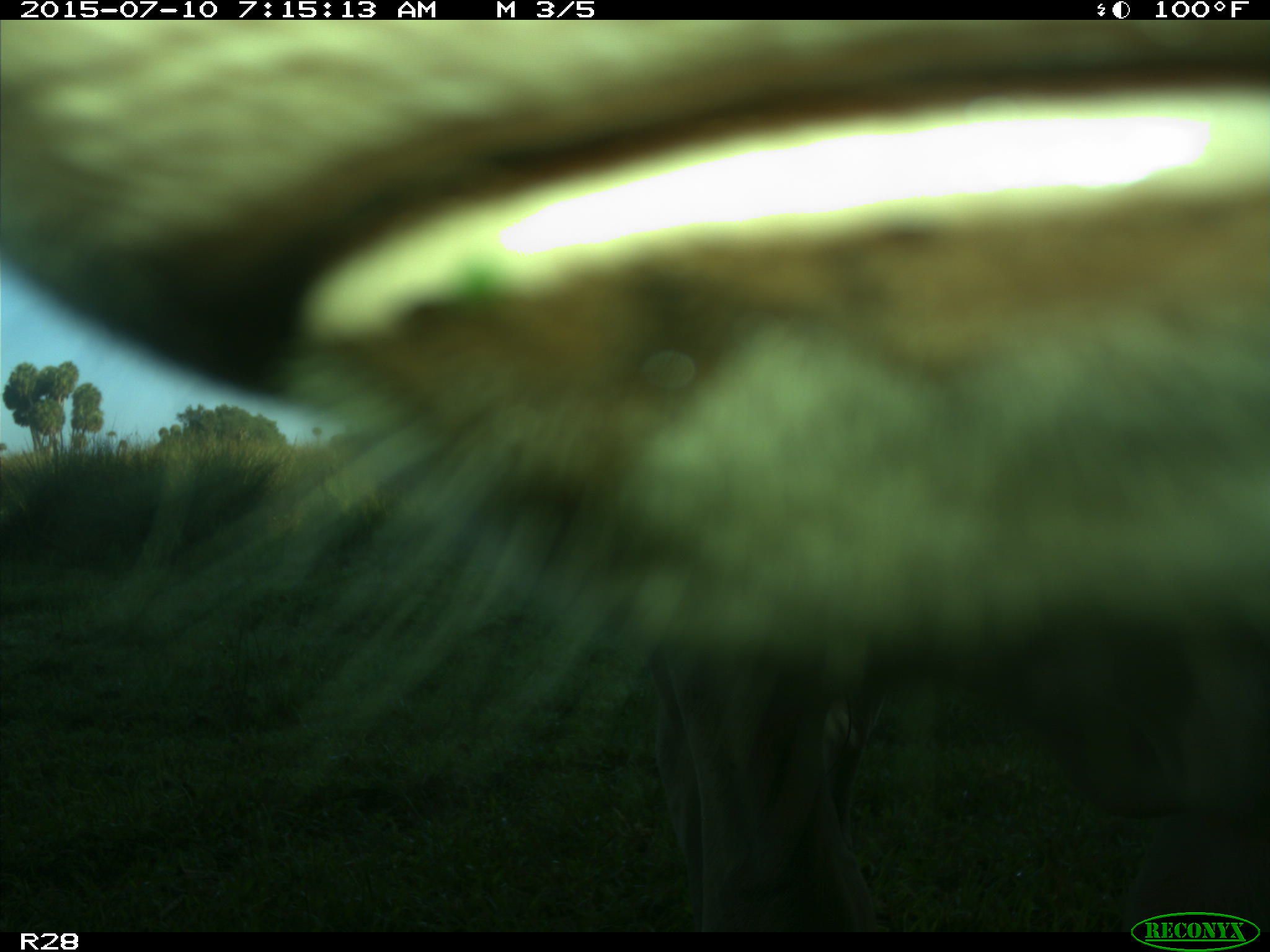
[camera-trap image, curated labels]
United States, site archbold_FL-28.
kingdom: Animalia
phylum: Chordata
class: Mammalia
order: Artiodactyla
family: Bovidae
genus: Bos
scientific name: Bos taurus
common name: domestic cow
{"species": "Bos taurus (domestic cow)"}